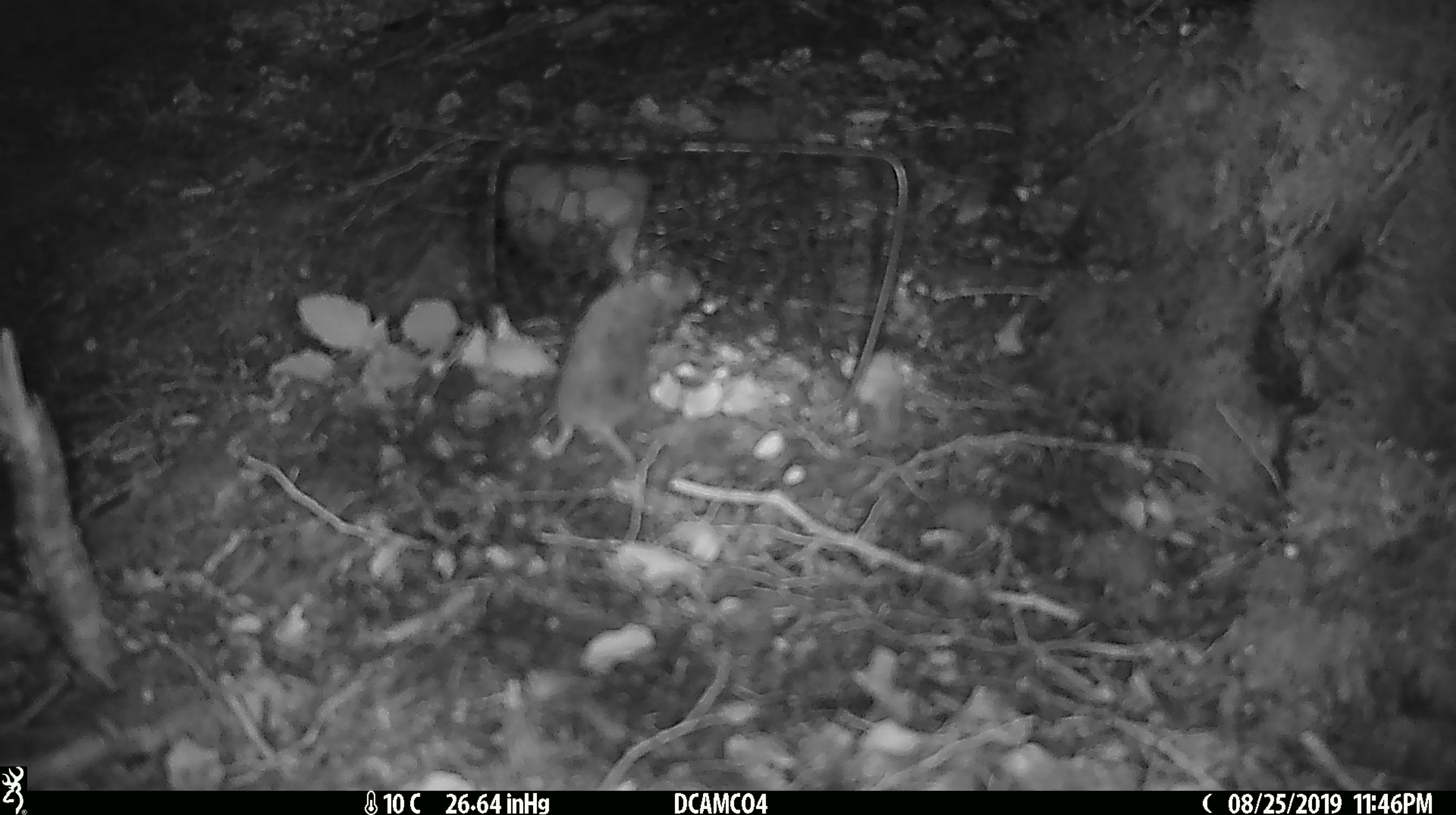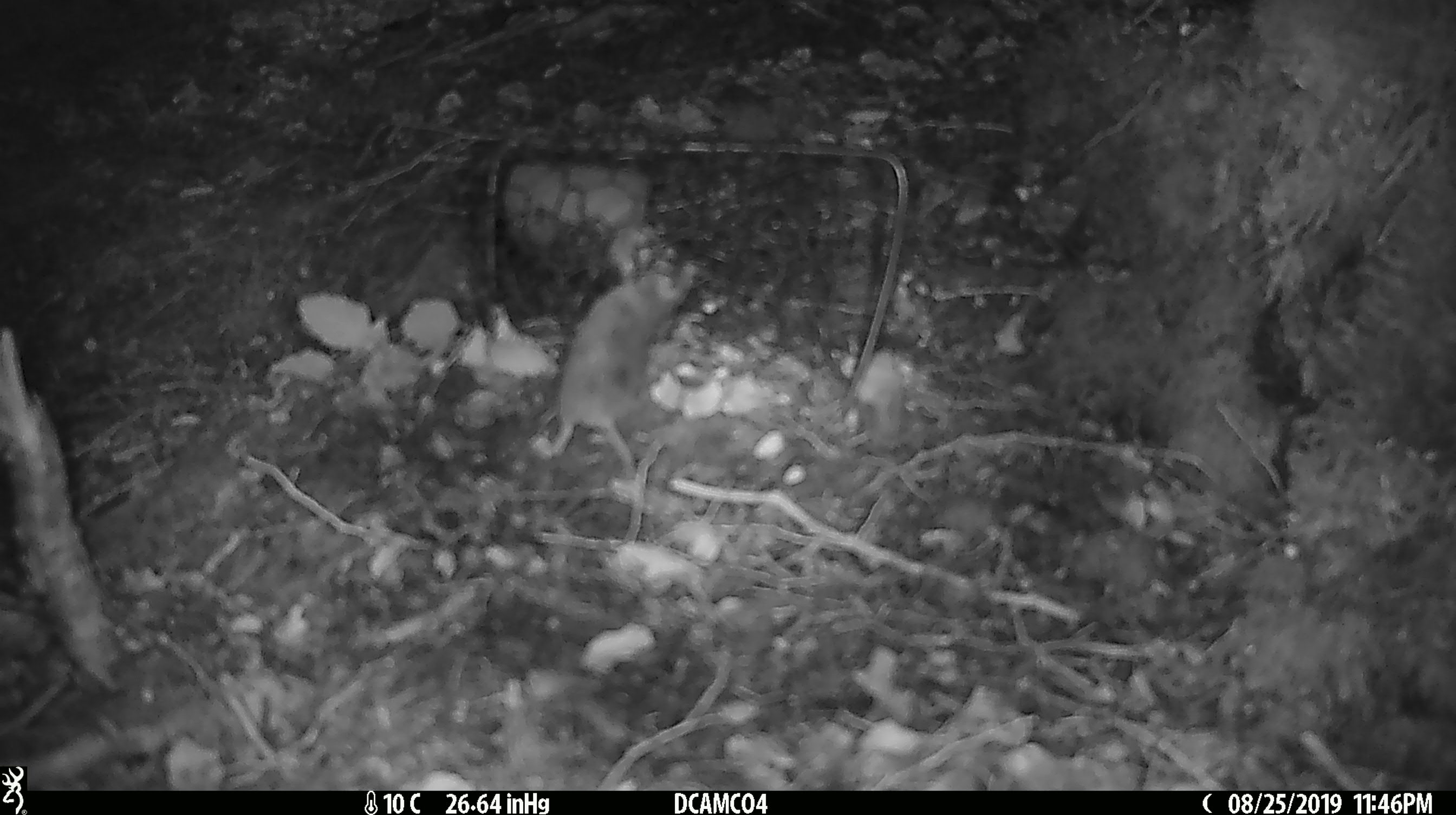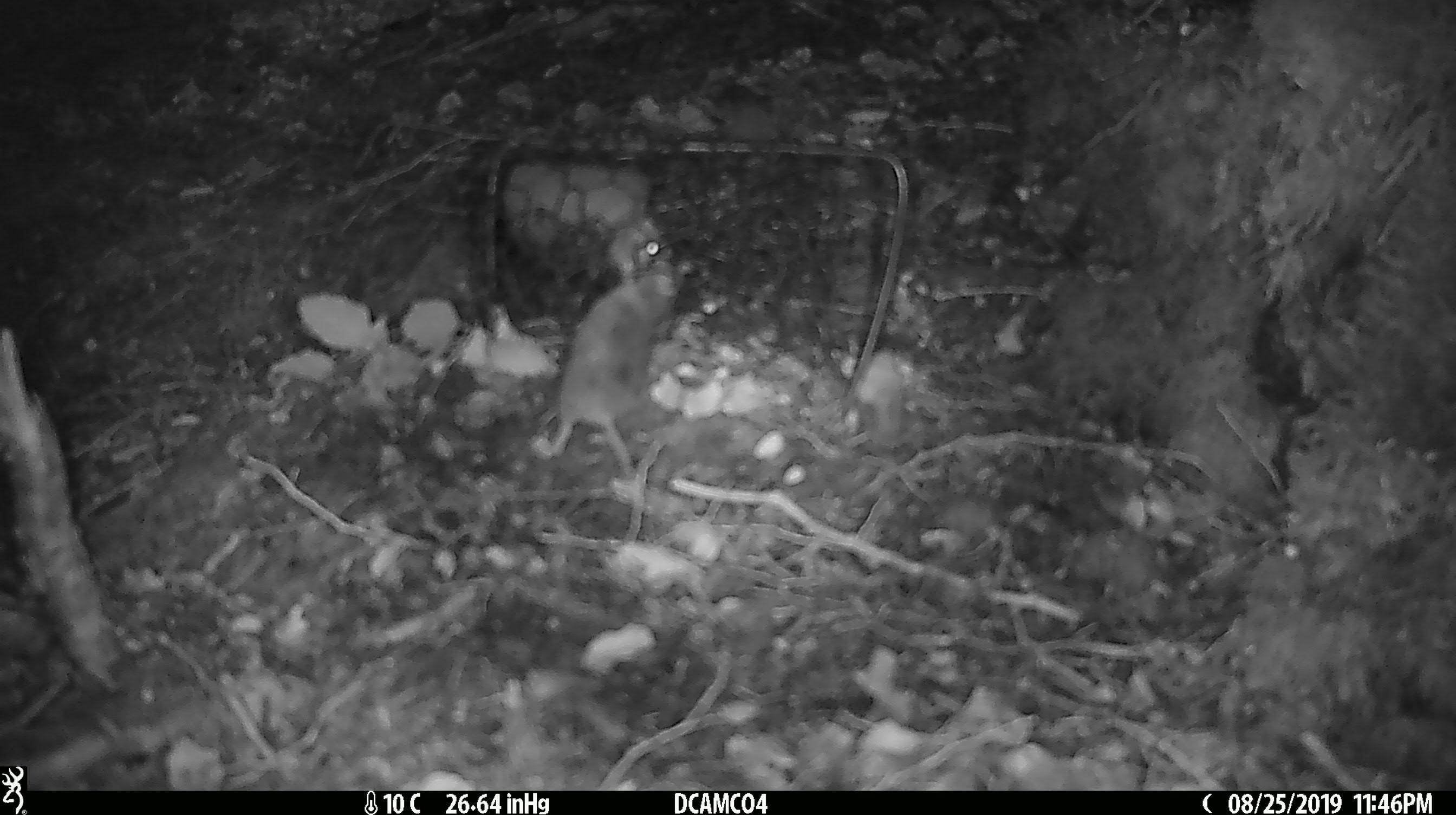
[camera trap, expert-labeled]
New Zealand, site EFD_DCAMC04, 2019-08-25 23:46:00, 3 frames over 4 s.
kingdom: Animalia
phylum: Chordata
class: Mammalia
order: Rodentia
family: Muridae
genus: Mus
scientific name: Mus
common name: mouse